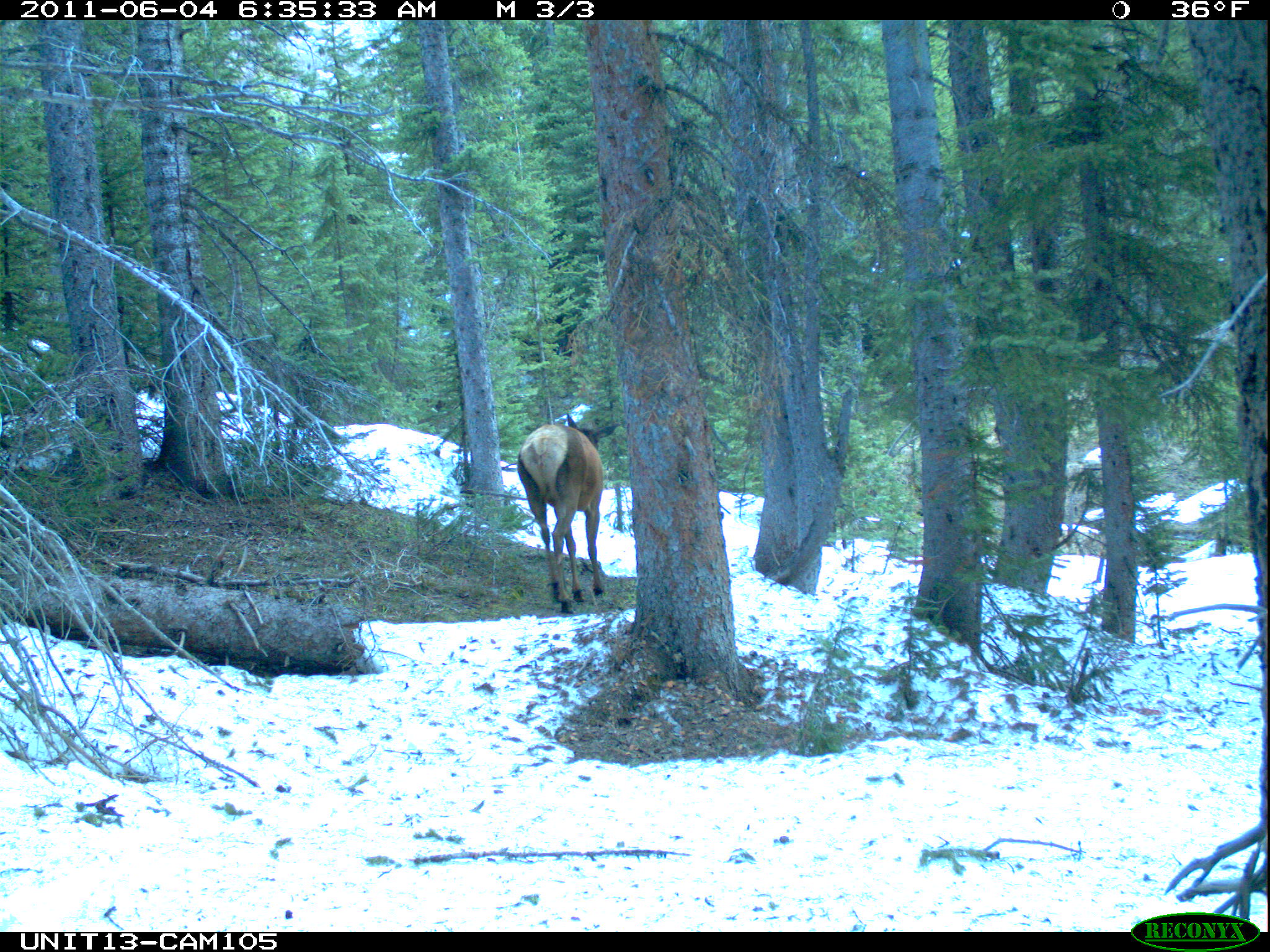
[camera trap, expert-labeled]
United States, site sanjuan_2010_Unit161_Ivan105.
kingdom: Animalia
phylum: Chordata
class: Mammalia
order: Artiodactyla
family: Cervidae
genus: Cervus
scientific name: Cervus elaphus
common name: red deer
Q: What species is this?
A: Cervus elaphus (red deer).